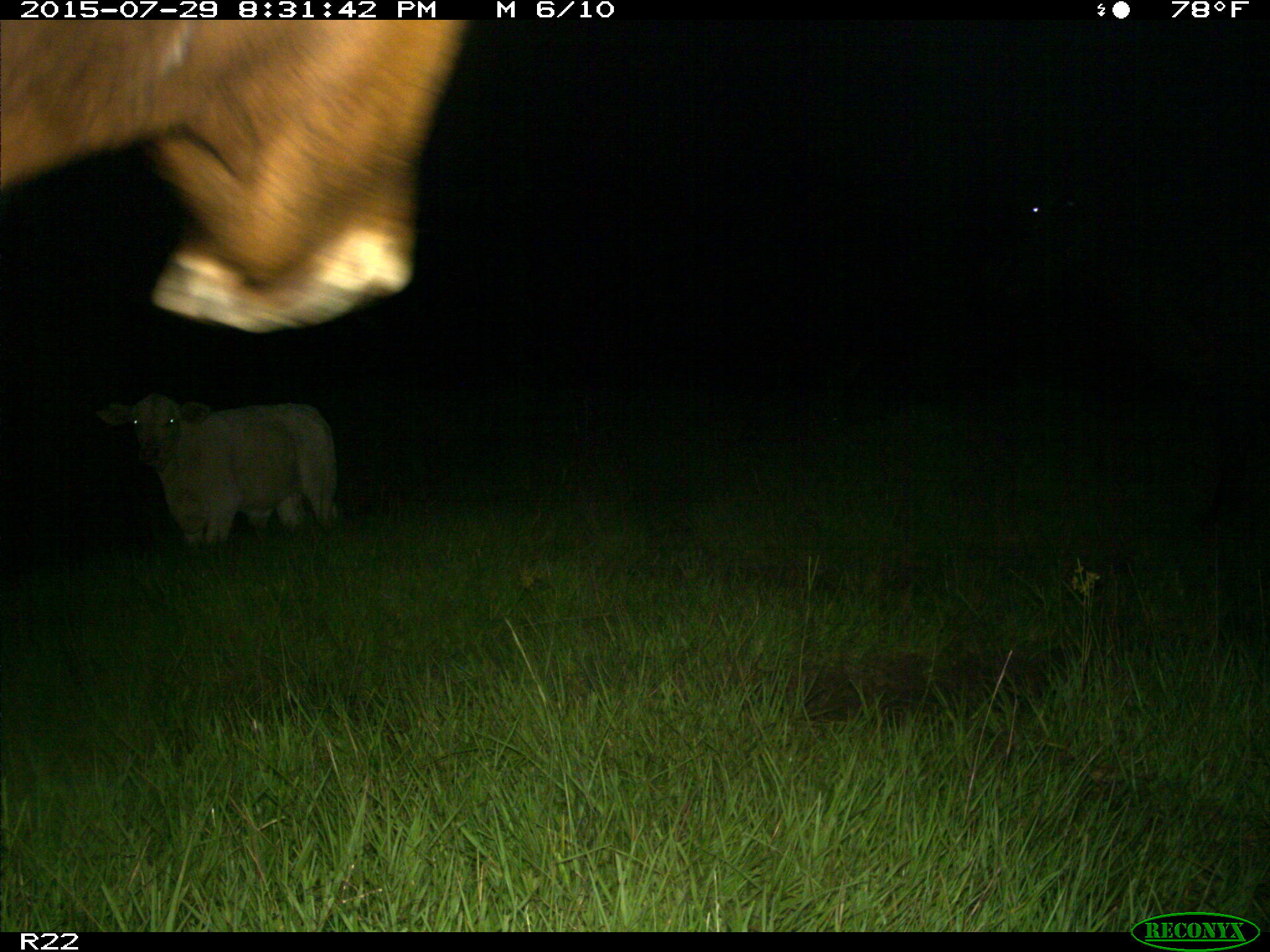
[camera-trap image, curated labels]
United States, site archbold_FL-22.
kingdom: Animalia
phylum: Chordata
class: Mammalia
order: Artiodactyla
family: Bovidae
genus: Bos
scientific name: Bos taurus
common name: domestic cow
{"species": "Bos taurus (domestic cow)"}